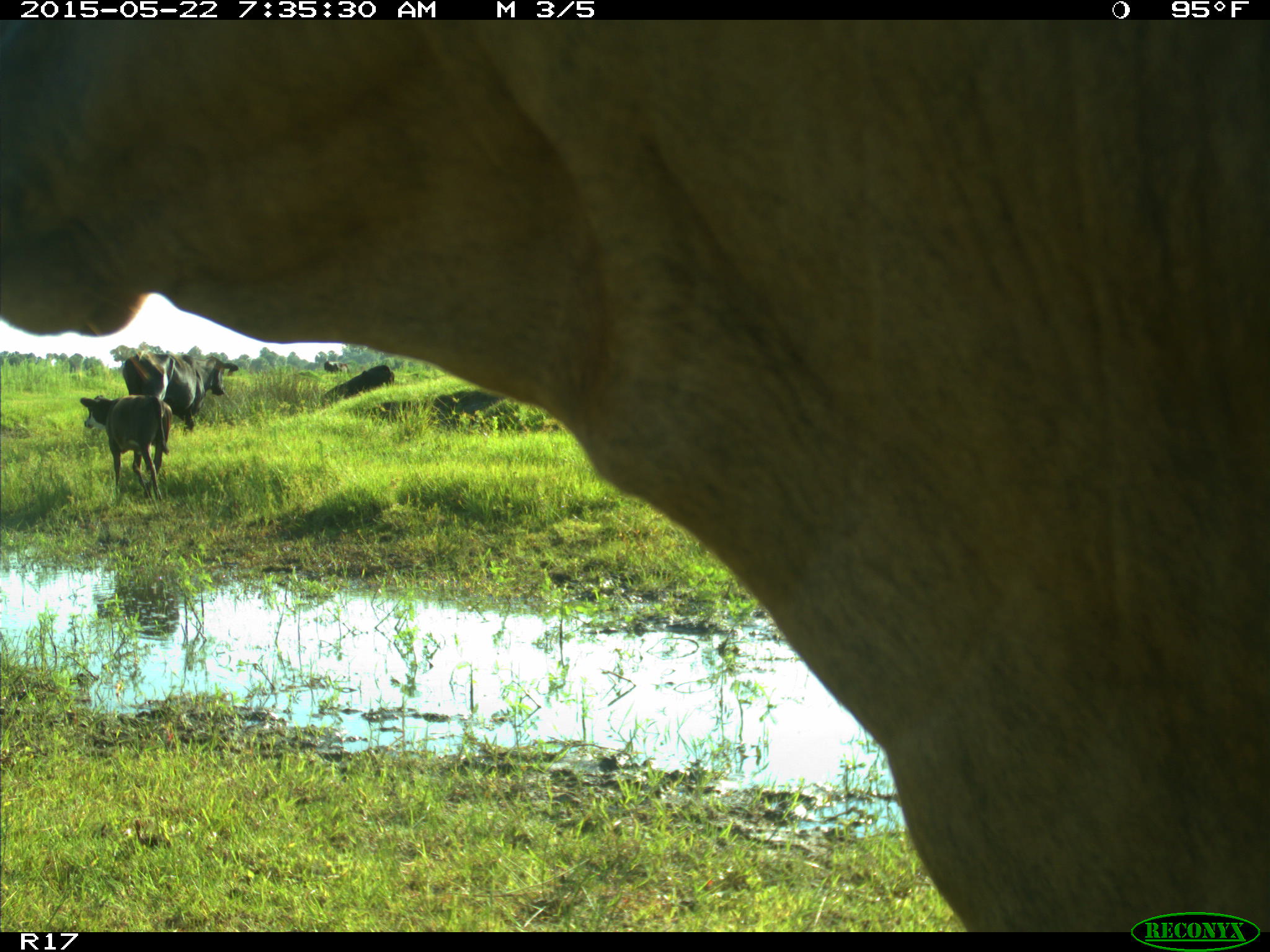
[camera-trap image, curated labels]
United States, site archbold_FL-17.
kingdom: Animalia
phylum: Chordata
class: Mammalia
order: Artiodactyla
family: Bovidae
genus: Bos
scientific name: Bos taurus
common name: domestic cow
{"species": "Bos taurus (domestic cow)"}